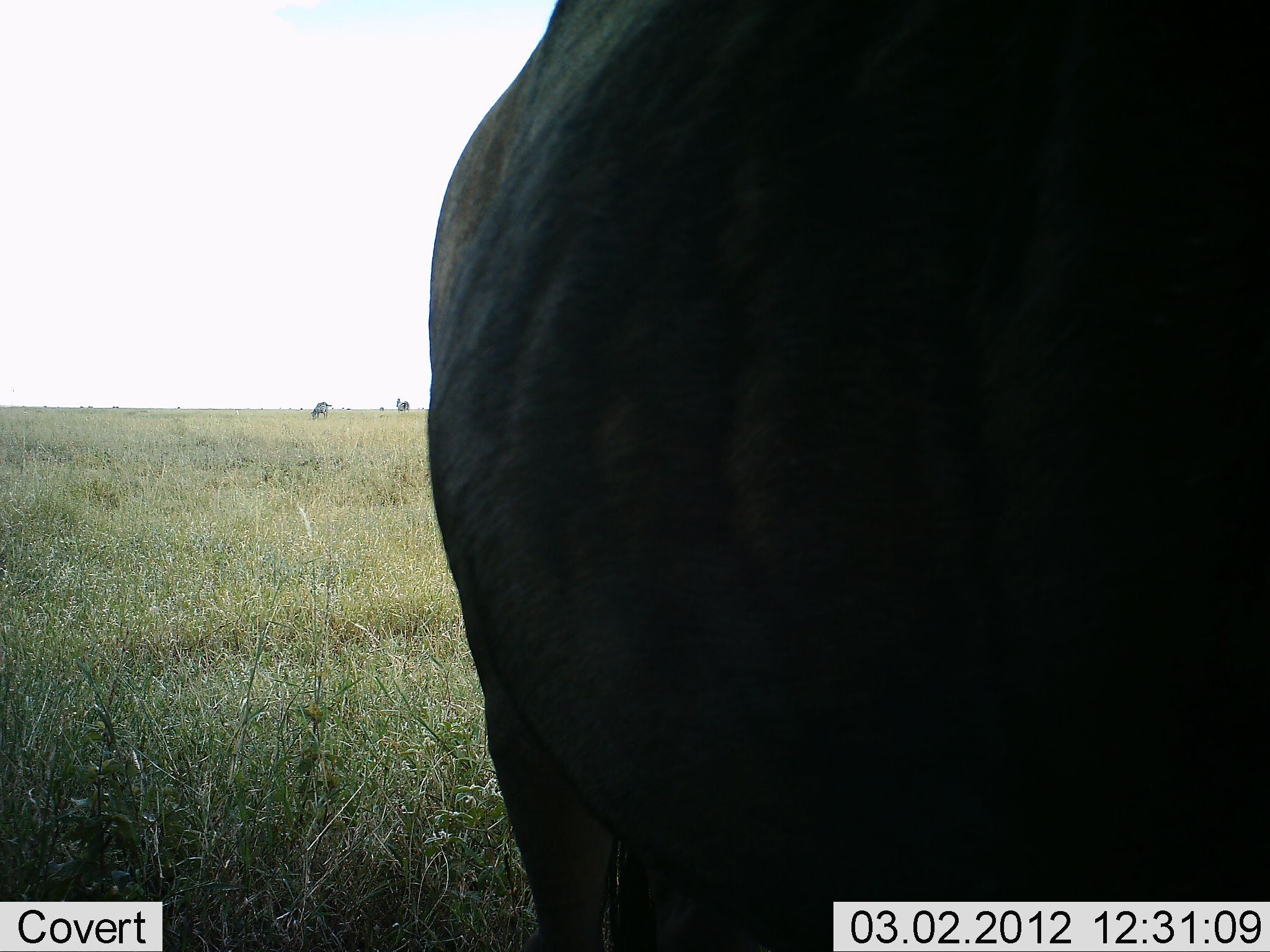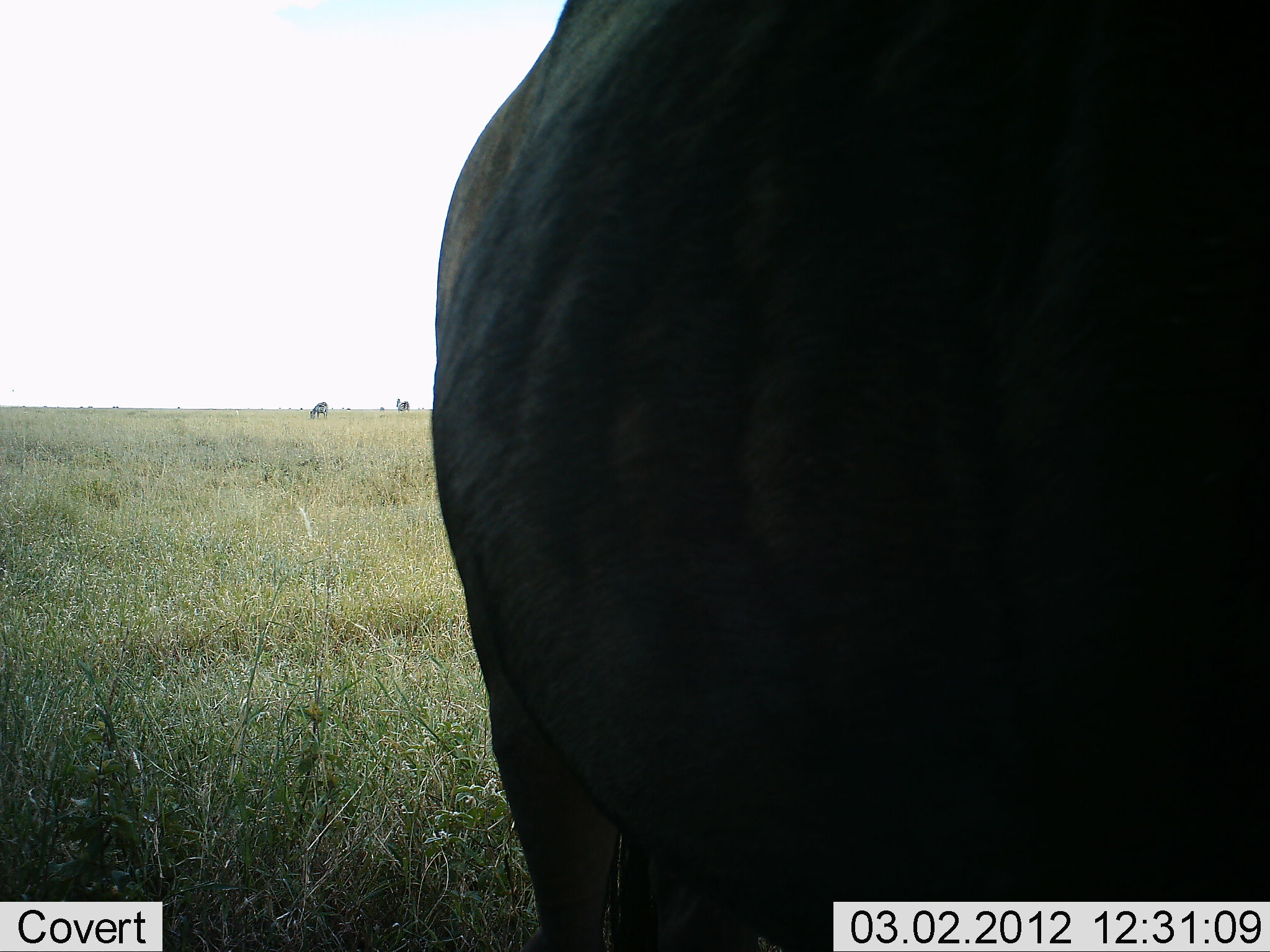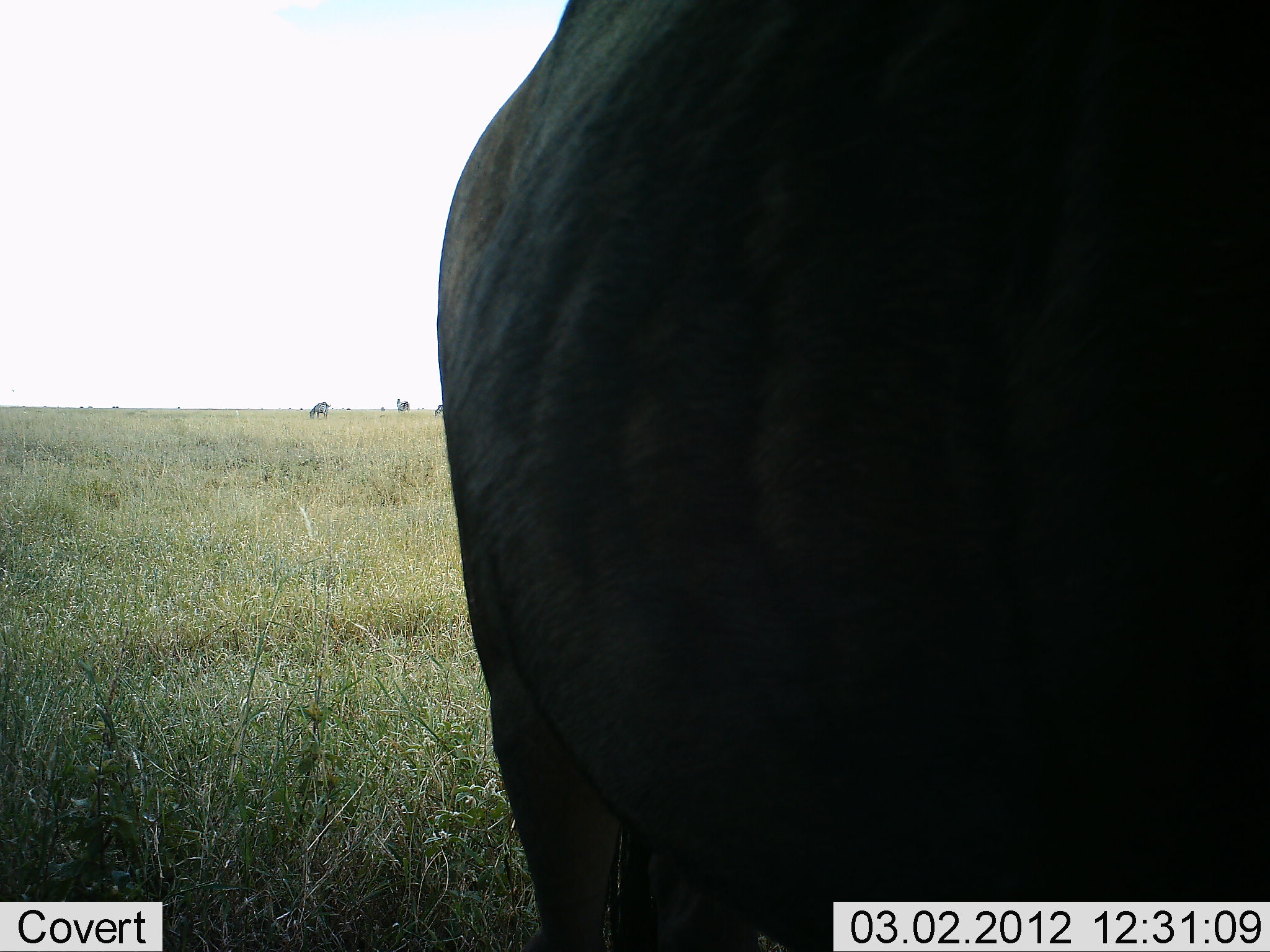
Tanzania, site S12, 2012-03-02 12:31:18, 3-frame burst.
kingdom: Animalia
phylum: Chordata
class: Mammalia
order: Artiodactyla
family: Bovidae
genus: Connochaetes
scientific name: Connochaetes taurinus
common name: blue wildebeest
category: wildebeest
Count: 1.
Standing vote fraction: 92%.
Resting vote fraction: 0%.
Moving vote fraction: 0%.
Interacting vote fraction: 0%.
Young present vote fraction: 0%.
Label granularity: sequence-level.